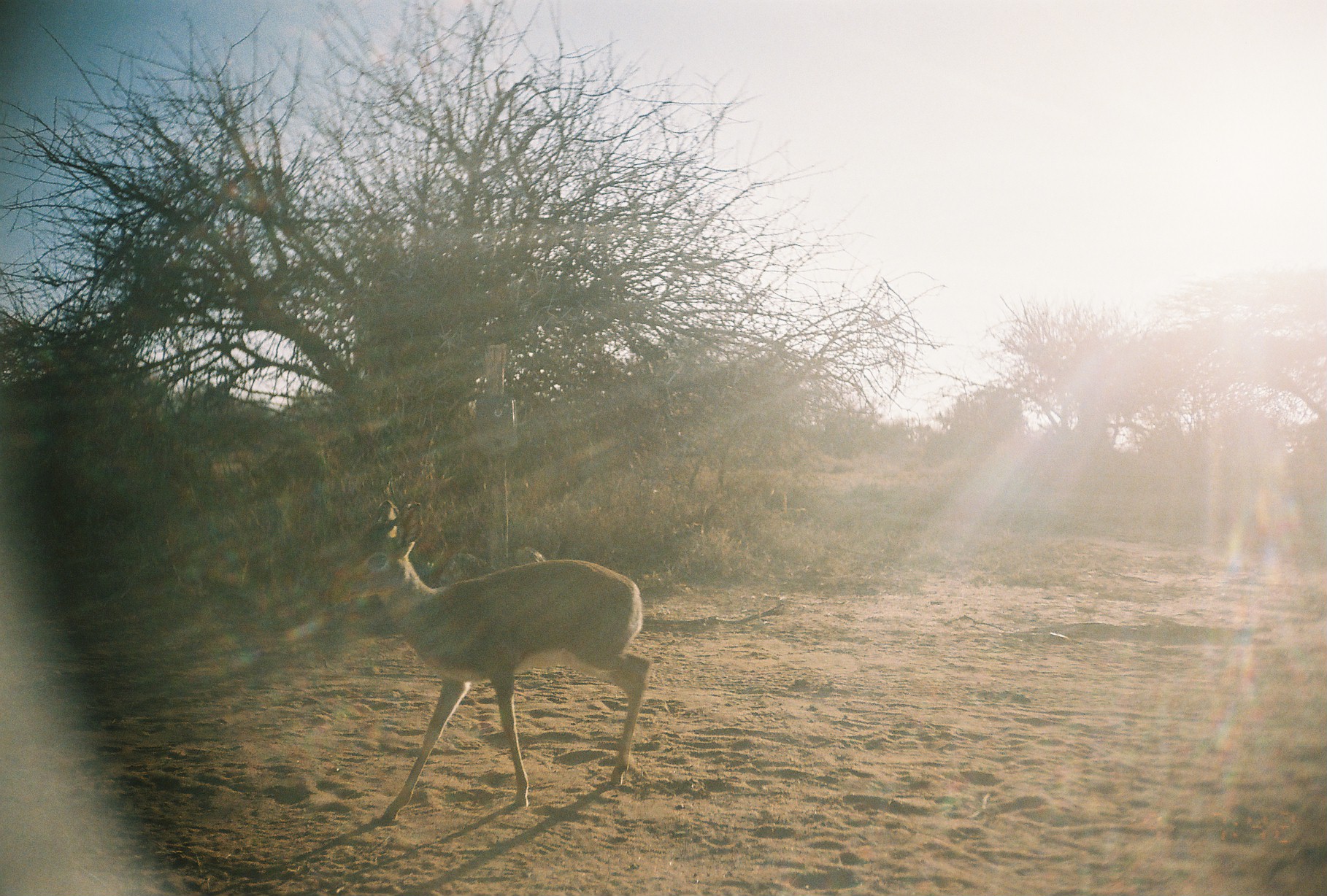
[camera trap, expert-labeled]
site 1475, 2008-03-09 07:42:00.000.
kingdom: Animalia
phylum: Chordata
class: Mammalia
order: Artiodactyla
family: Bovidae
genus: Madoqua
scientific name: Madoqua guentheri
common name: günther's dik-dik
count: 1